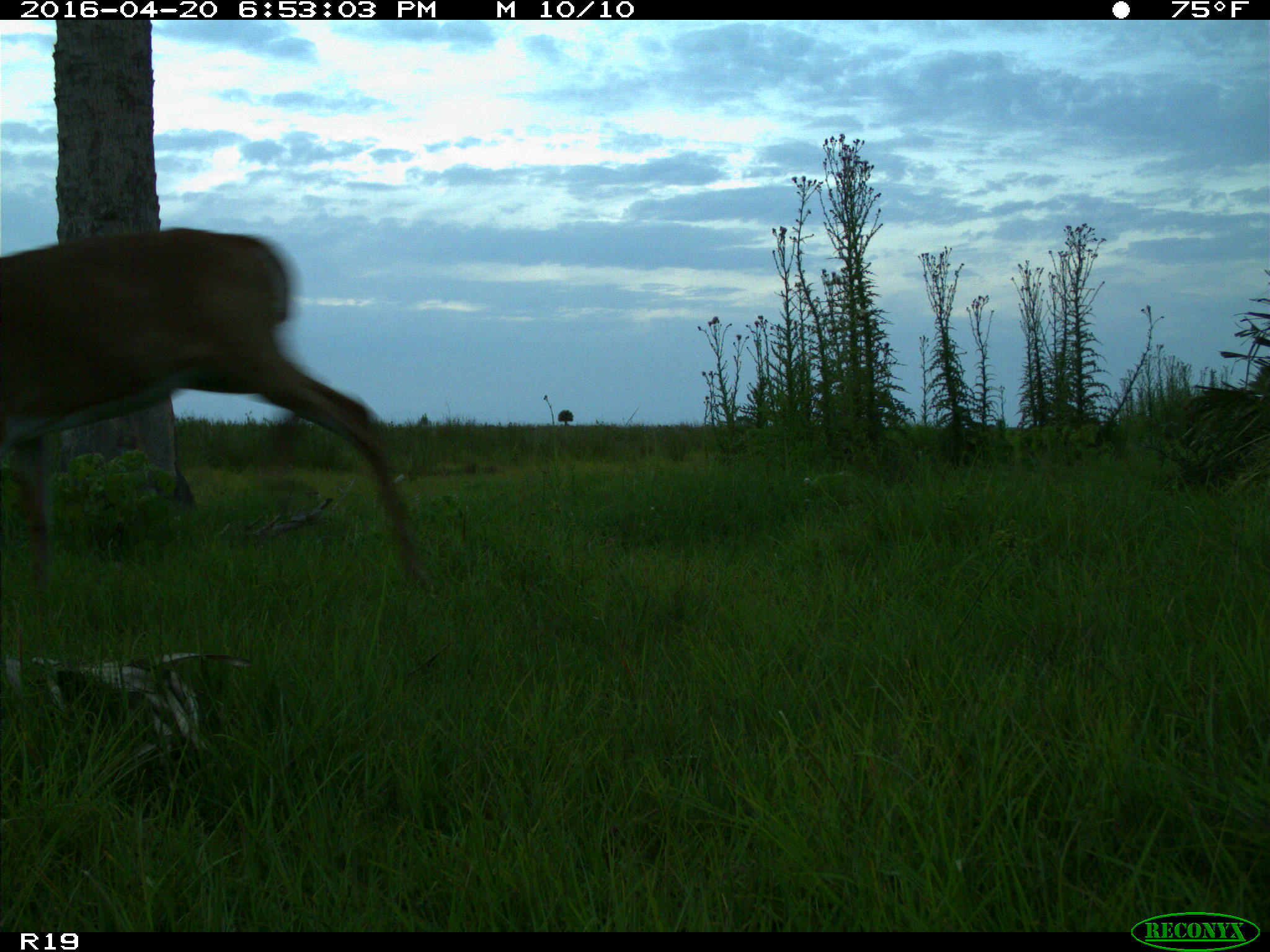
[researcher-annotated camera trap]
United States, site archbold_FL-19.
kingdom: Animalia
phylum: Chordata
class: Mammalia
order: Artiodactyla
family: Cervidae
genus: Odocoileus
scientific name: Odocoileus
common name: deer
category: unidentified deer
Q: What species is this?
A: Unidentified deer (deer) (Odocoileus).